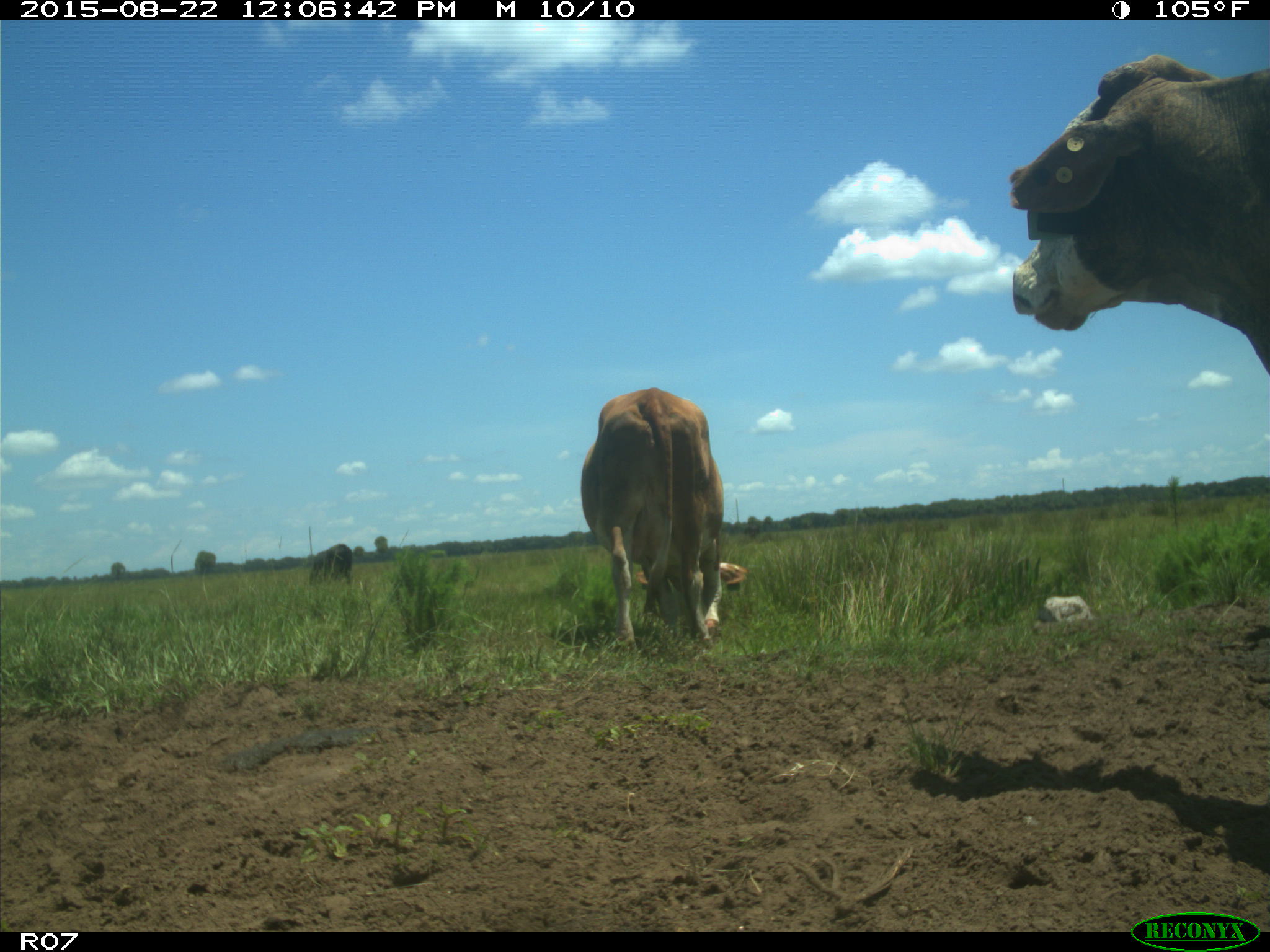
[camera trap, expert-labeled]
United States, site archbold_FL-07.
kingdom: Animalia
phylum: Chordata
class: Mammalia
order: Artiodactyla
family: Bovidae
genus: Bos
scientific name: Bos taurus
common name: domestic cow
Bos taurus (domestic cow).